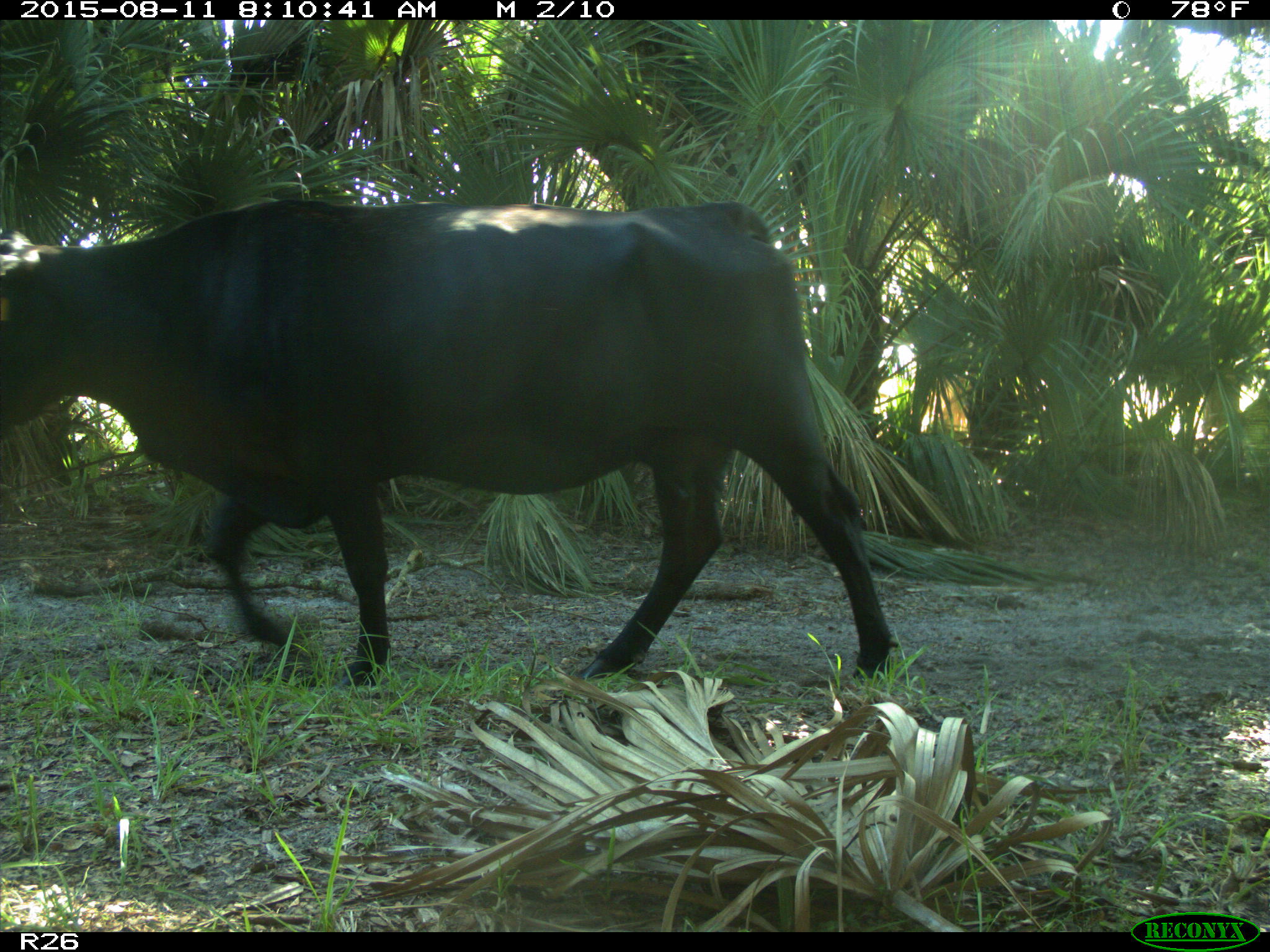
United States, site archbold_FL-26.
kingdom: Animalia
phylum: Chordata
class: Mammalia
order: Artiodactyla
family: Bovidae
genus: Bos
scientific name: Bos taurus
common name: domestic cow